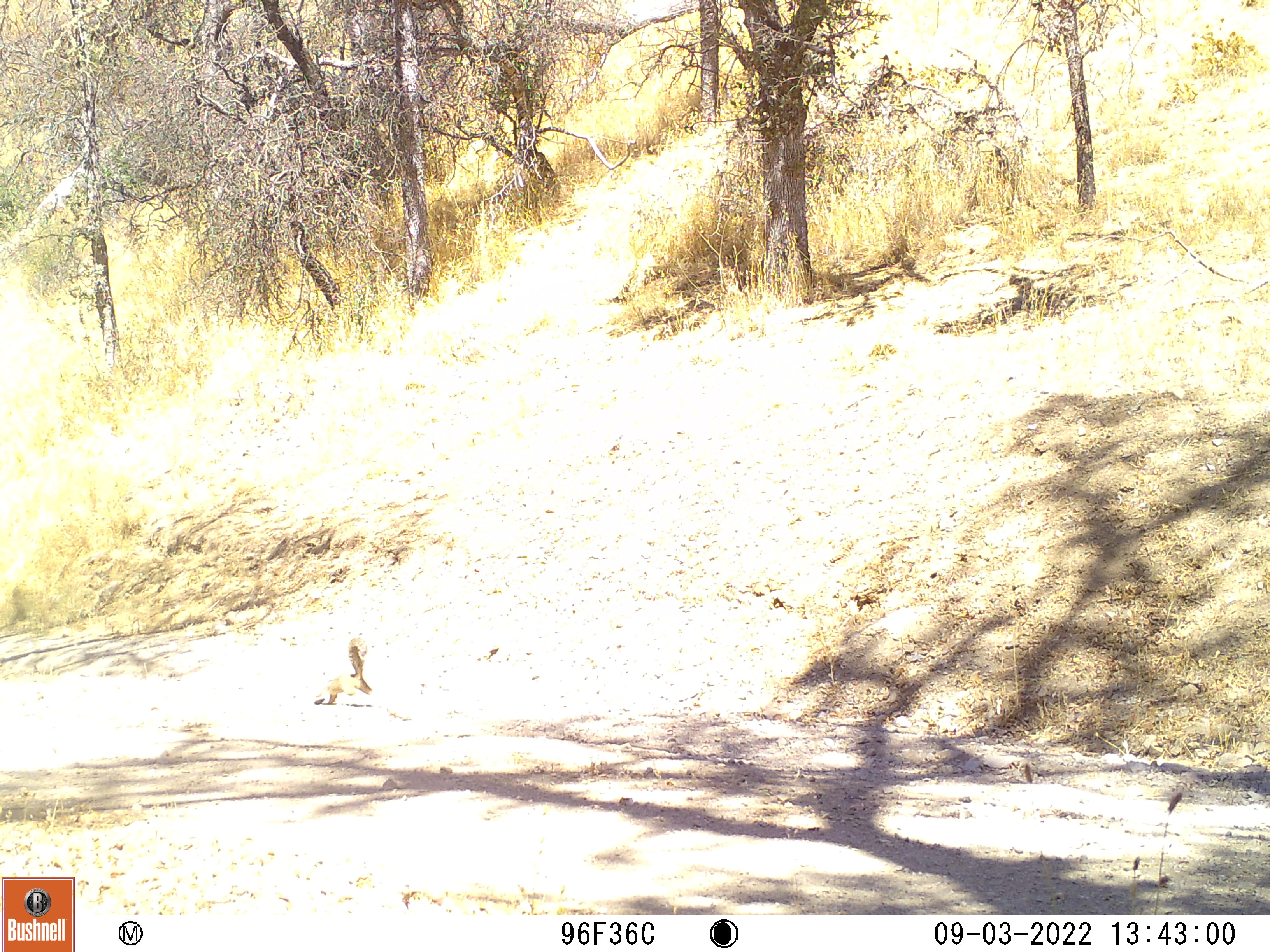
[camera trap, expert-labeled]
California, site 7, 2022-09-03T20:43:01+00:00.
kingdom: Animalia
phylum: Chordata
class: Mammalia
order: Rodentia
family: Sciuridae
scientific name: Sciuridae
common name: squirrel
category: unknown squirrel